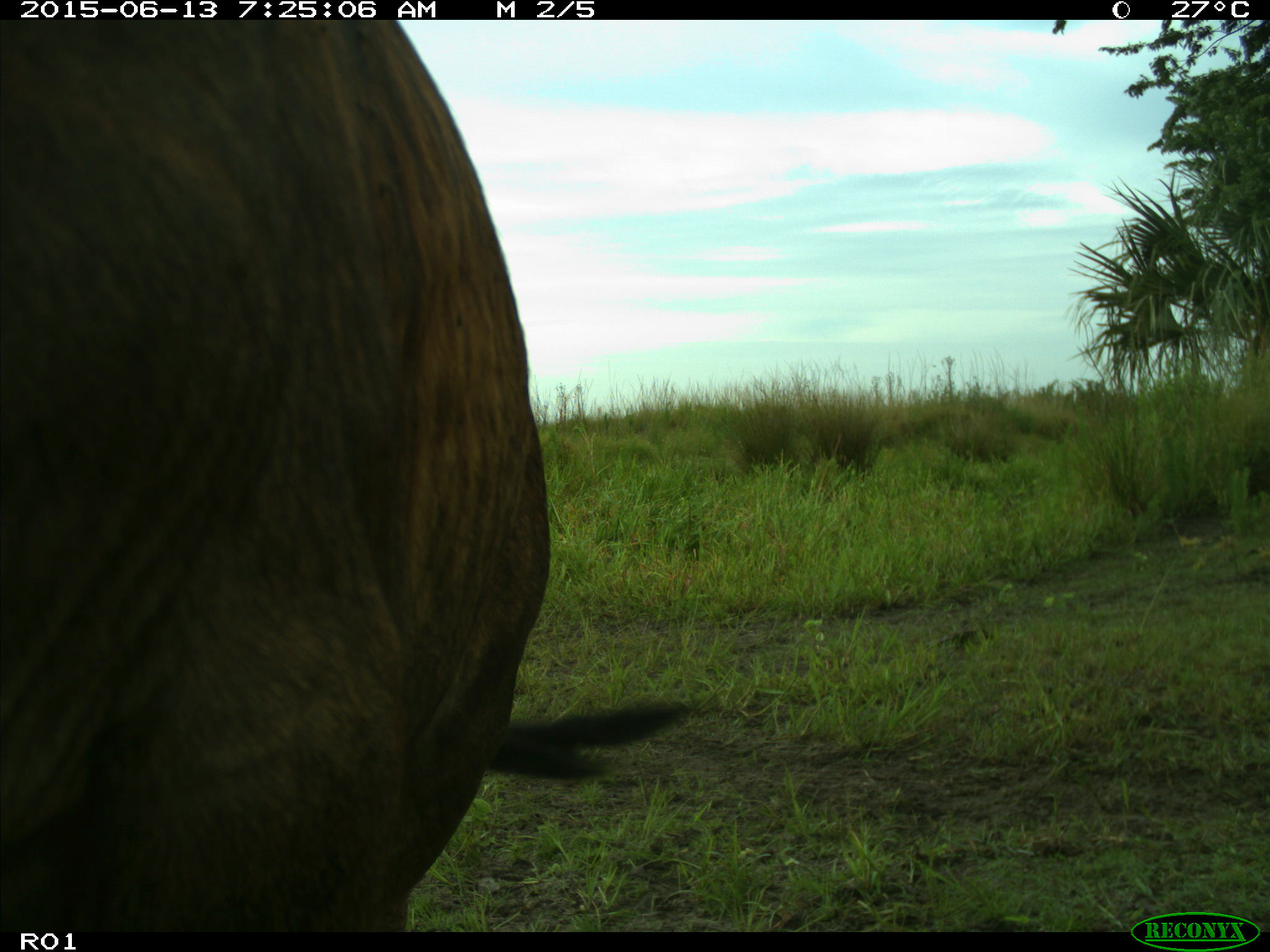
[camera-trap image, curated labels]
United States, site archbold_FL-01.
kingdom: Animalia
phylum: Chordata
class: Mammalia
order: Artiodactyla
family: Bovidae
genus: Bos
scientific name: Bos taurus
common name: domestic cow